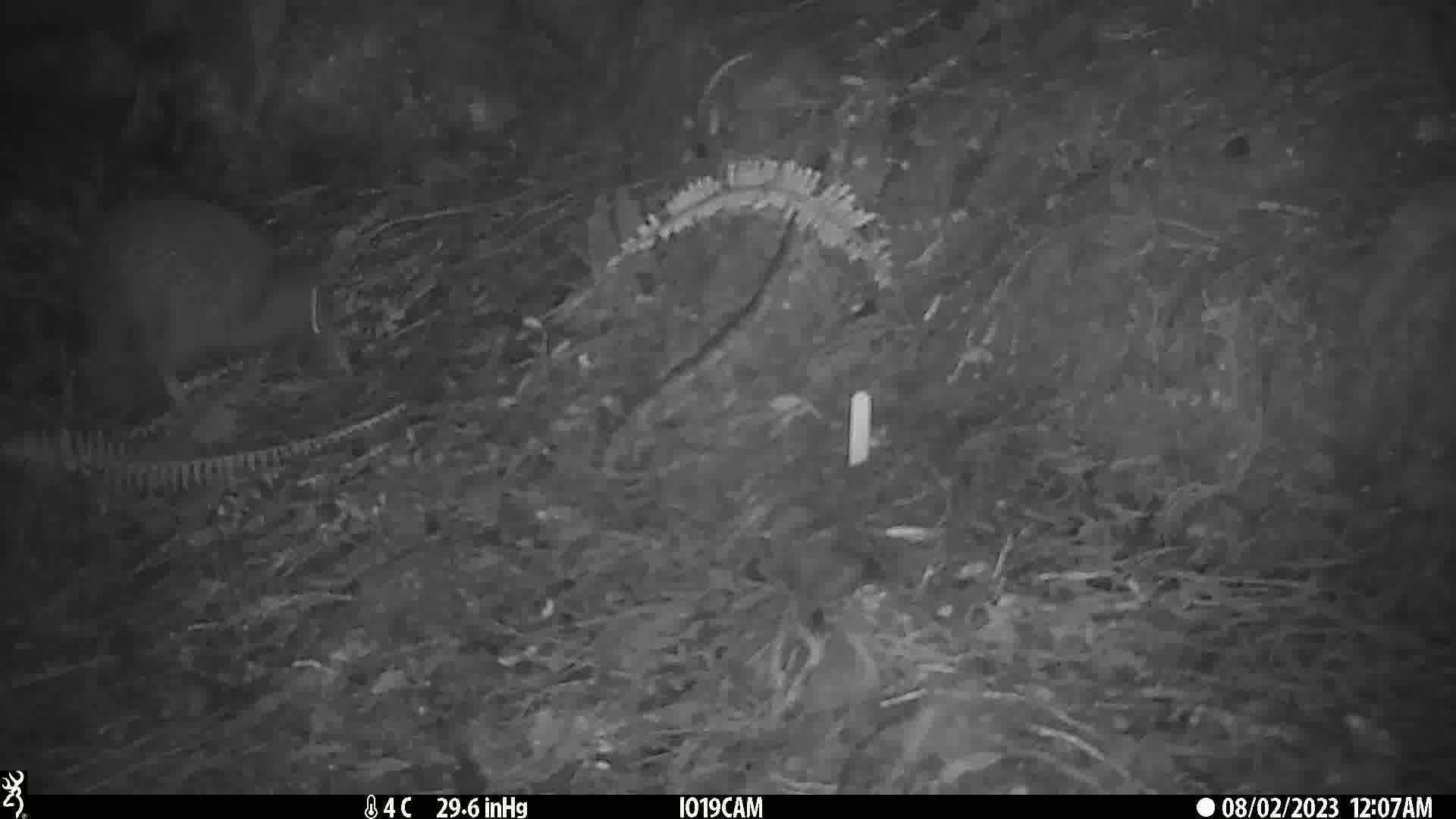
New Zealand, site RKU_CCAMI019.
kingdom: Animalia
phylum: Chordata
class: Aves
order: Apterygiformes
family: Apterygidae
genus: Apteryx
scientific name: Apteryx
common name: kiwi